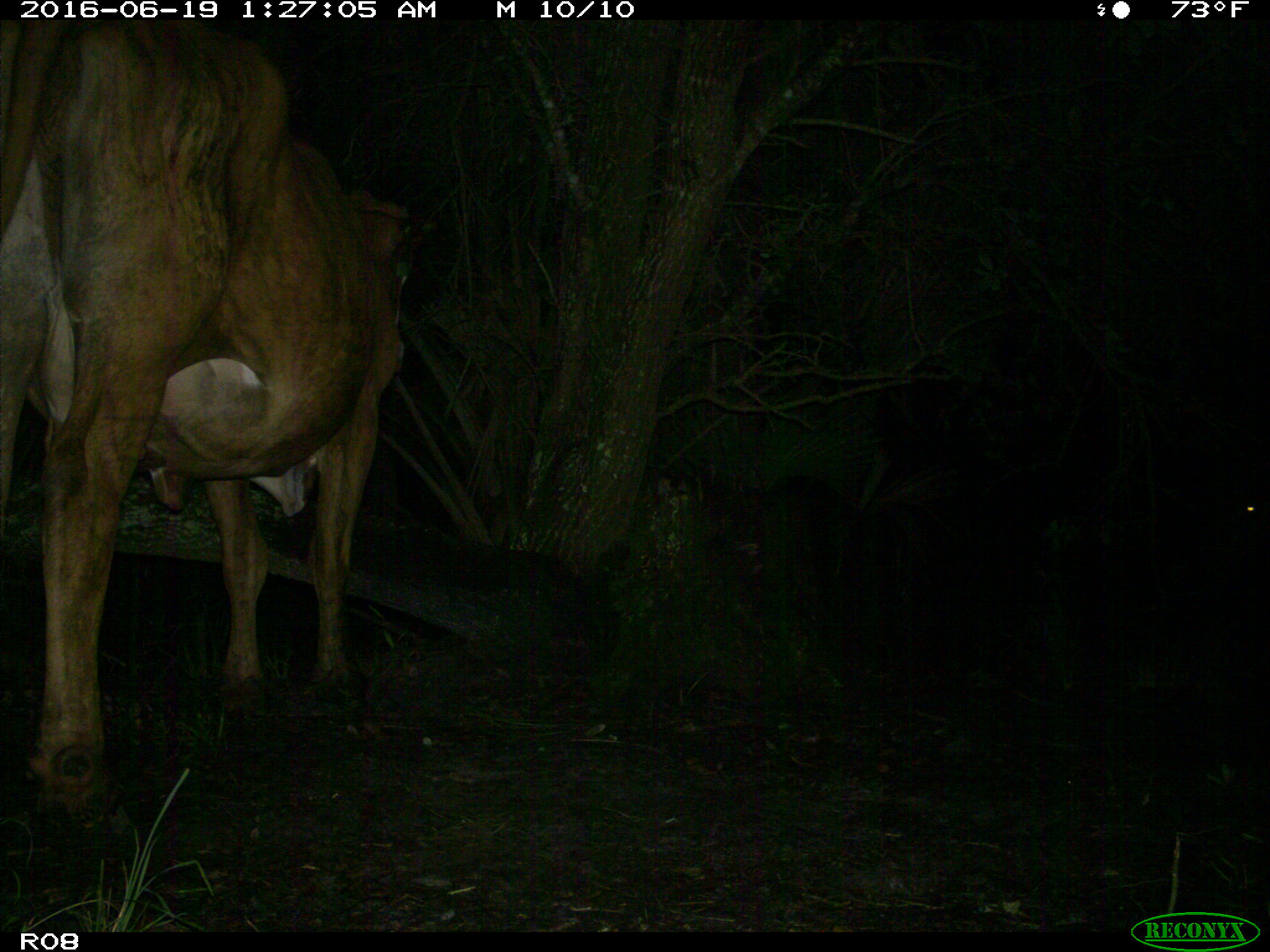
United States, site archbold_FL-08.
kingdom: Animalia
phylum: Chordata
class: Mammalia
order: Artiodactyla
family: Bovidae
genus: Bos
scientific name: Bos taurus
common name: domestic cow